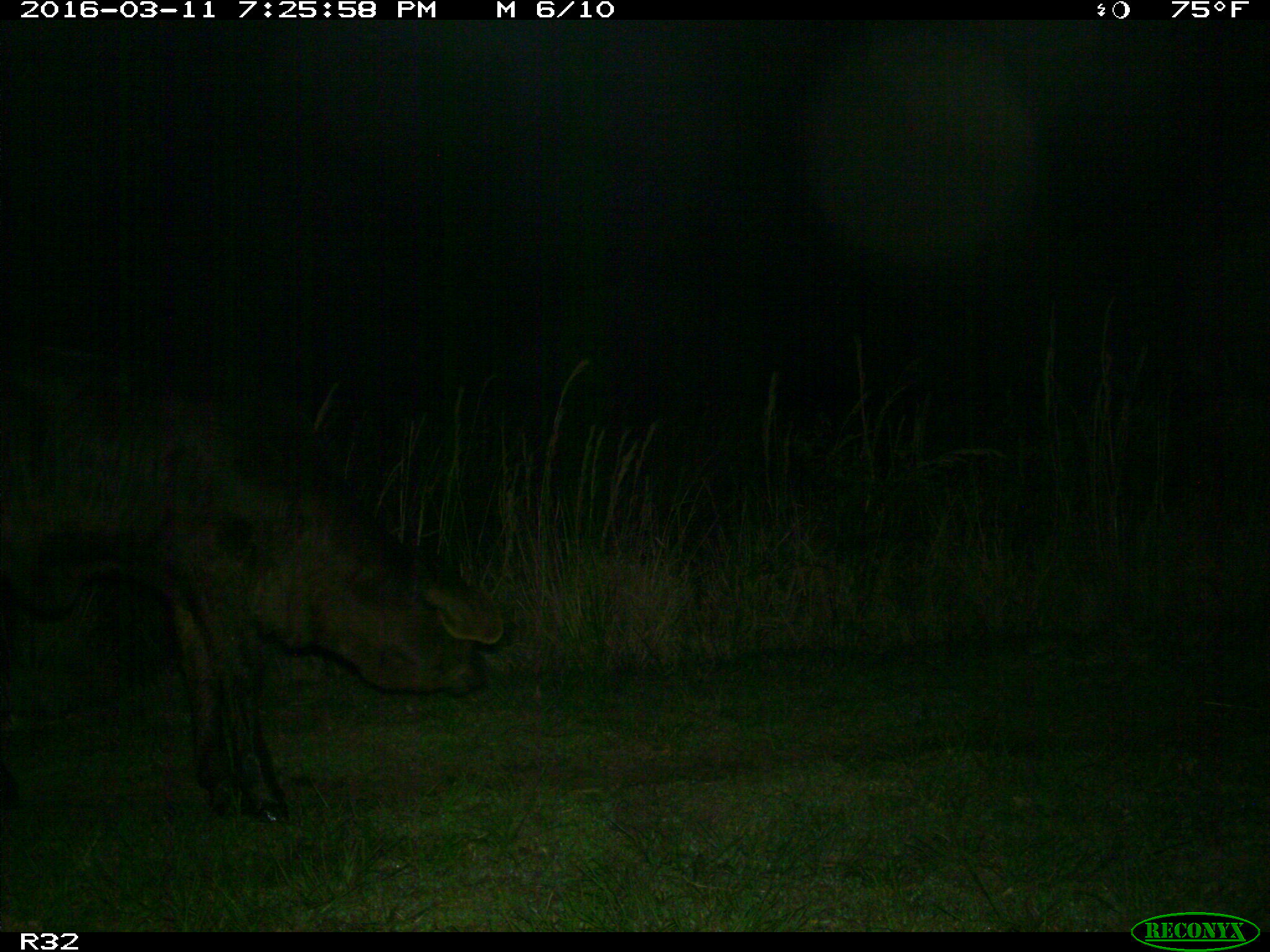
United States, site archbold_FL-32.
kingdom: Animalia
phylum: Chordata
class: Mammalia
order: Artiodactyla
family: Bovidae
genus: Bos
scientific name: Bos taurus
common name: domestic cow